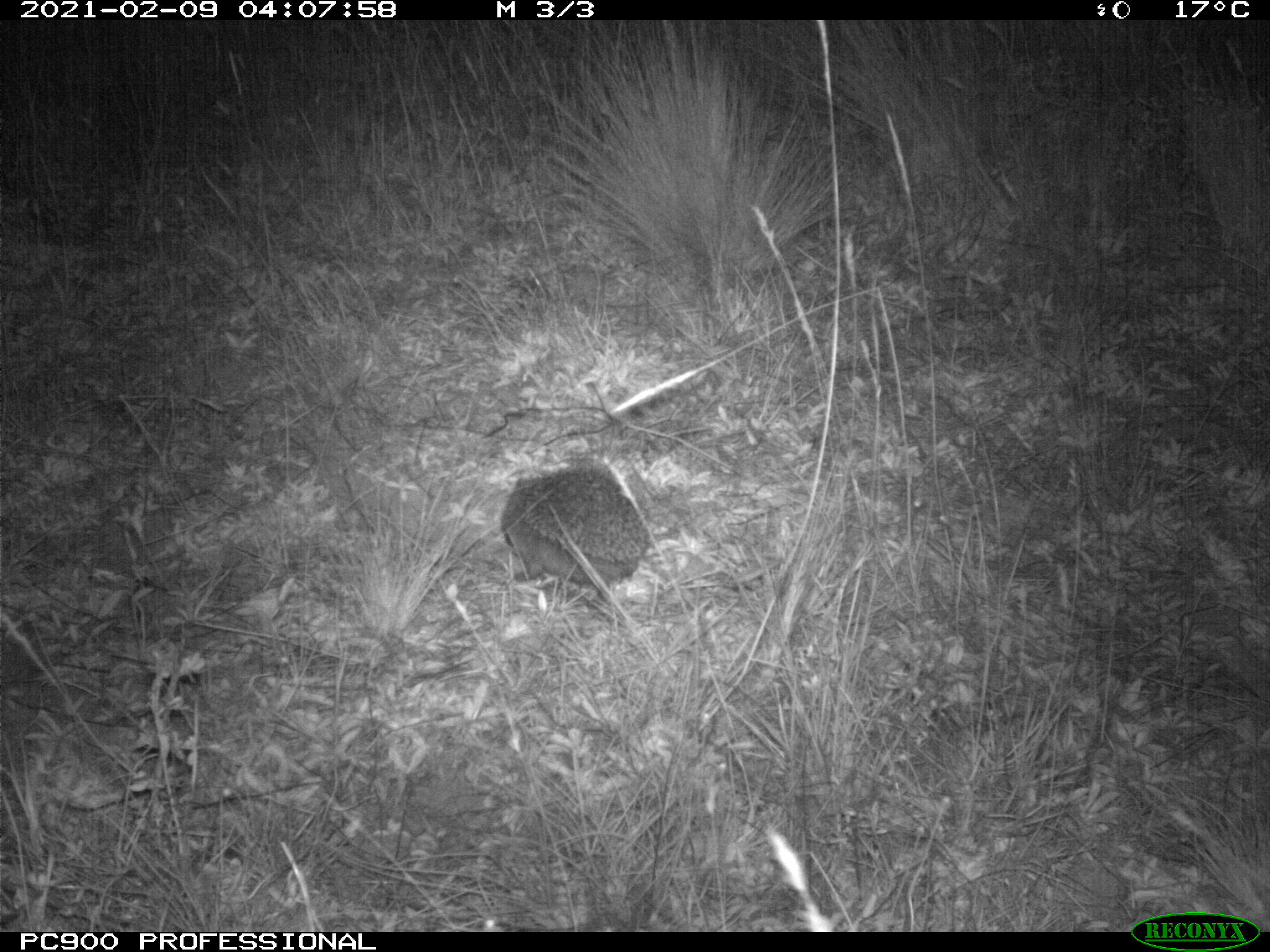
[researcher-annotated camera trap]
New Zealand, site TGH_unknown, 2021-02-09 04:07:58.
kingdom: Animalia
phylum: Chordata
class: Mammalia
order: Eulipotyphla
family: Erinaceidae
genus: Erinaceus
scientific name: Erinaceus europaeus europaeus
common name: european hedgehog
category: hedgehog